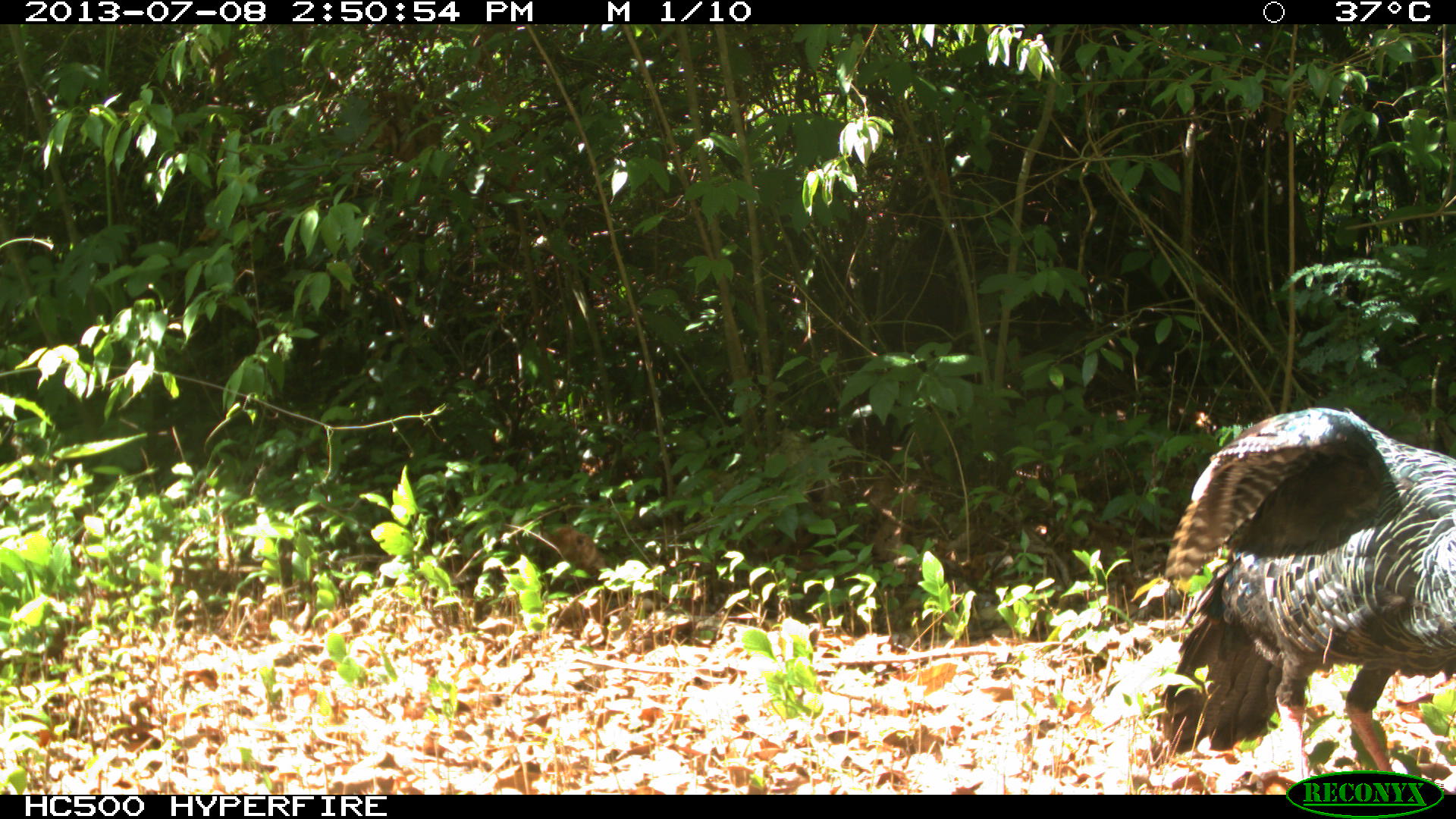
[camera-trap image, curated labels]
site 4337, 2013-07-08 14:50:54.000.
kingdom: Animalia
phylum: Chordata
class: Aves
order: Galliformes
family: Phasianidae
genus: Meleagris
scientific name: Meleagris ocellata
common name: ocellated turkey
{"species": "Meleagris ocellata (ocellated turkey)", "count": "1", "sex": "male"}